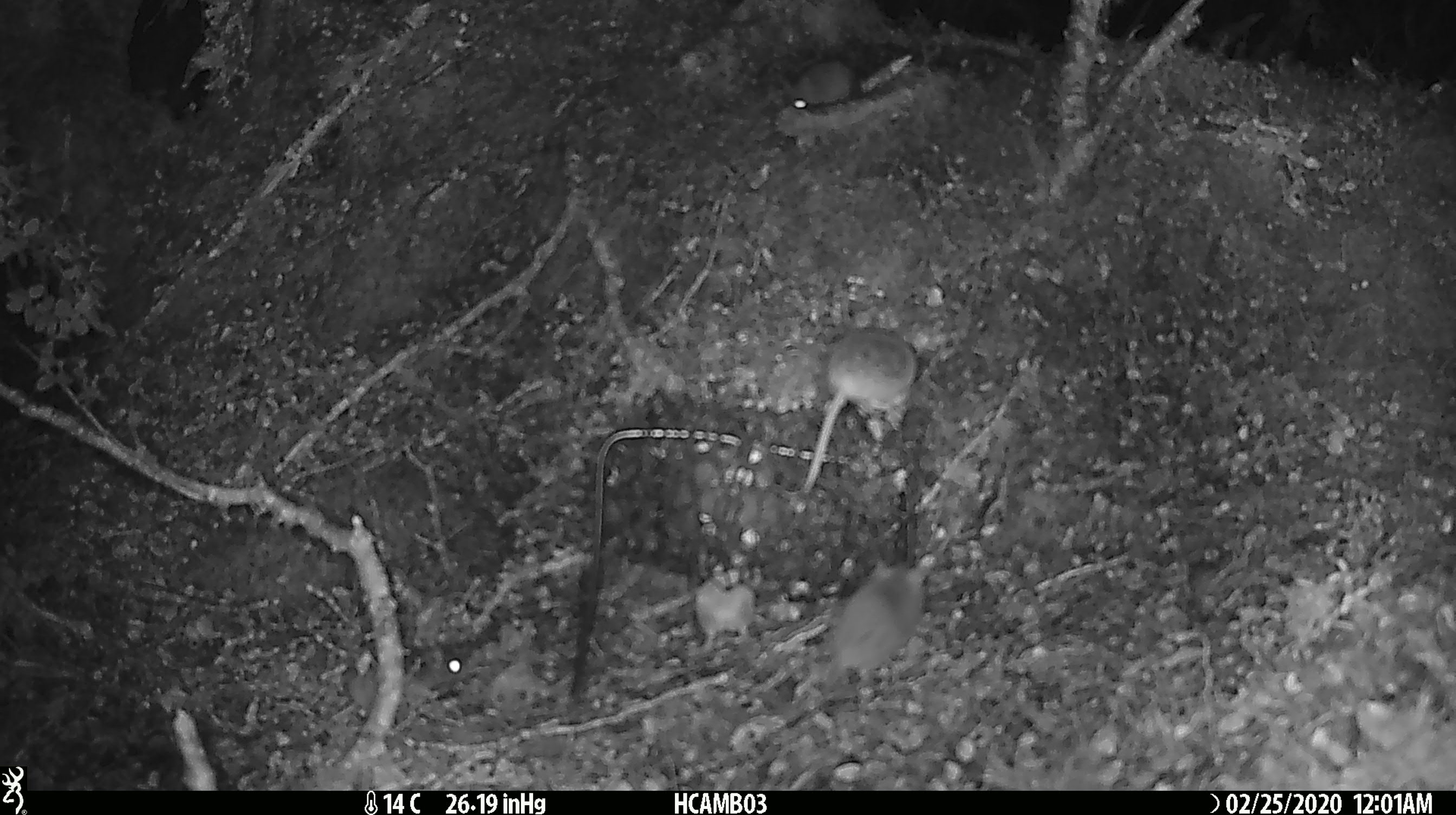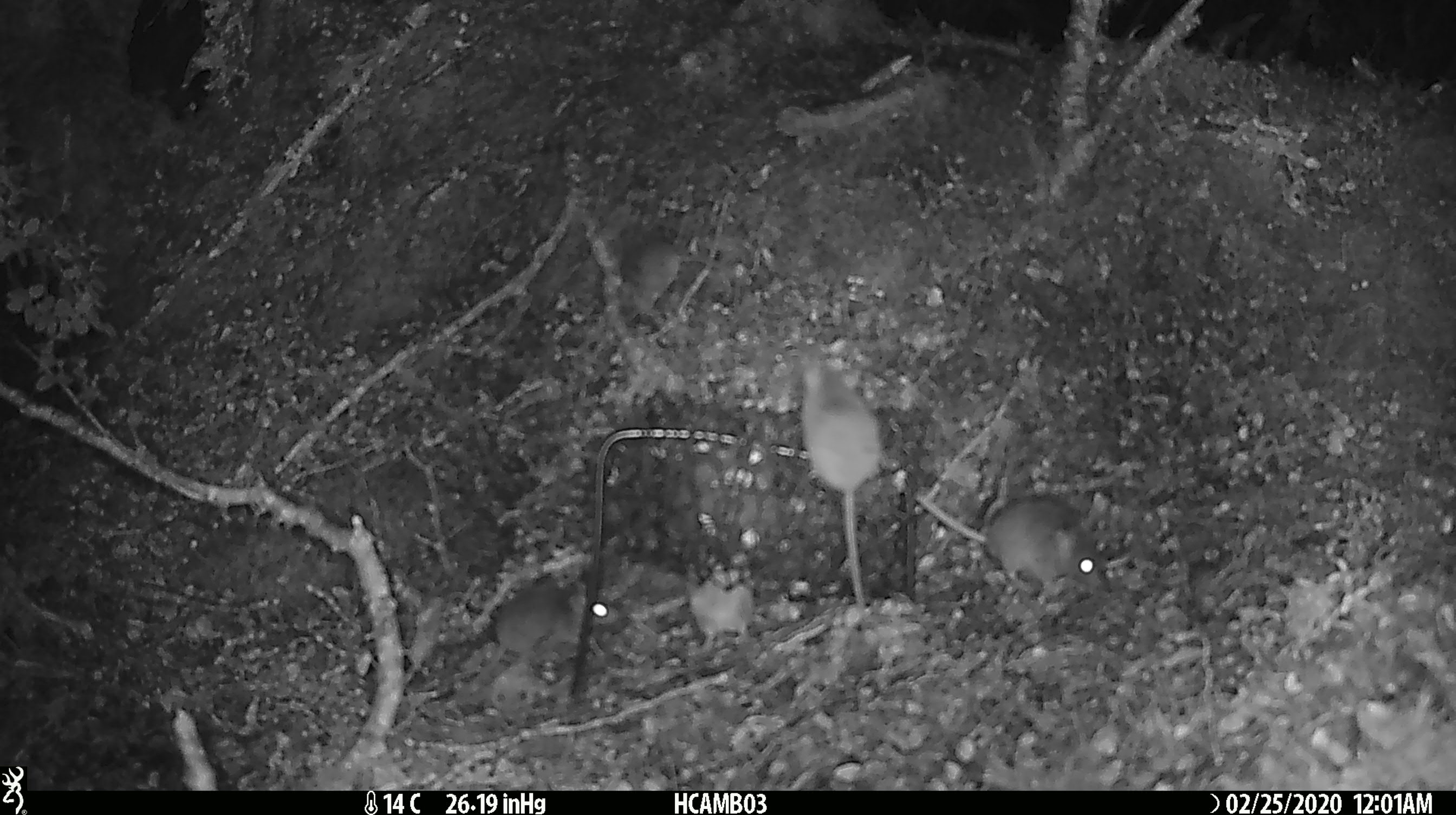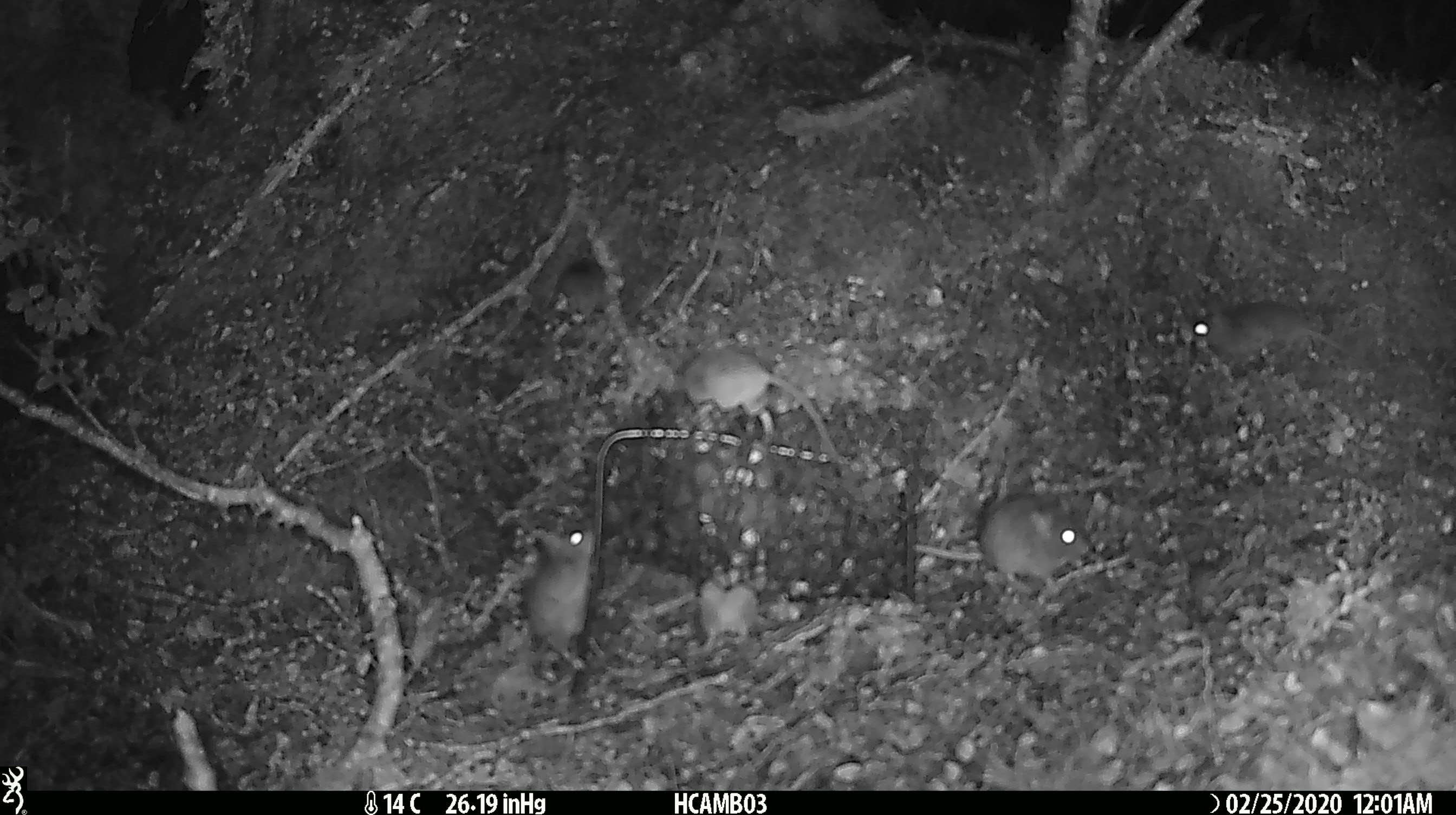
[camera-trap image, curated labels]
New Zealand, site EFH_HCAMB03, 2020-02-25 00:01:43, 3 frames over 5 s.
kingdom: Animalia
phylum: Chordata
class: Mammalia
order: Rodentia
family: Muridae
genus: Mus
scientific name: Mus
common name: mouse